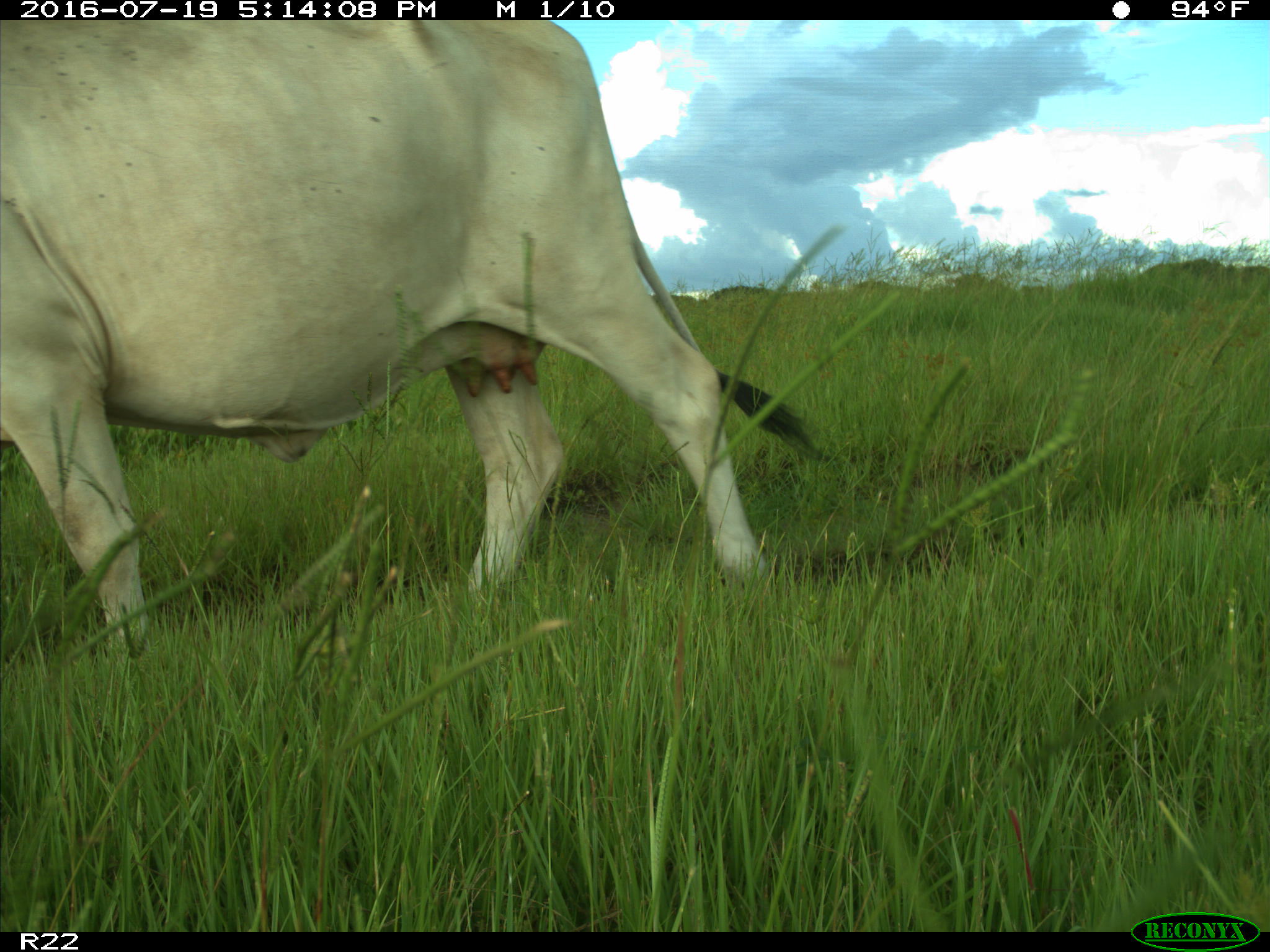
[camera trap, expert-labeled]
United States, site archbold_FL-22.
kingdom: Animalia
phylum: Chordata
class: Mammalia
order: Artiodactyla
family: Bovidae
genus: Bos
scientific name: Bos taurus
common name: domestic cow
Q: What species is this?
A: Bos taurus (domestic cow).